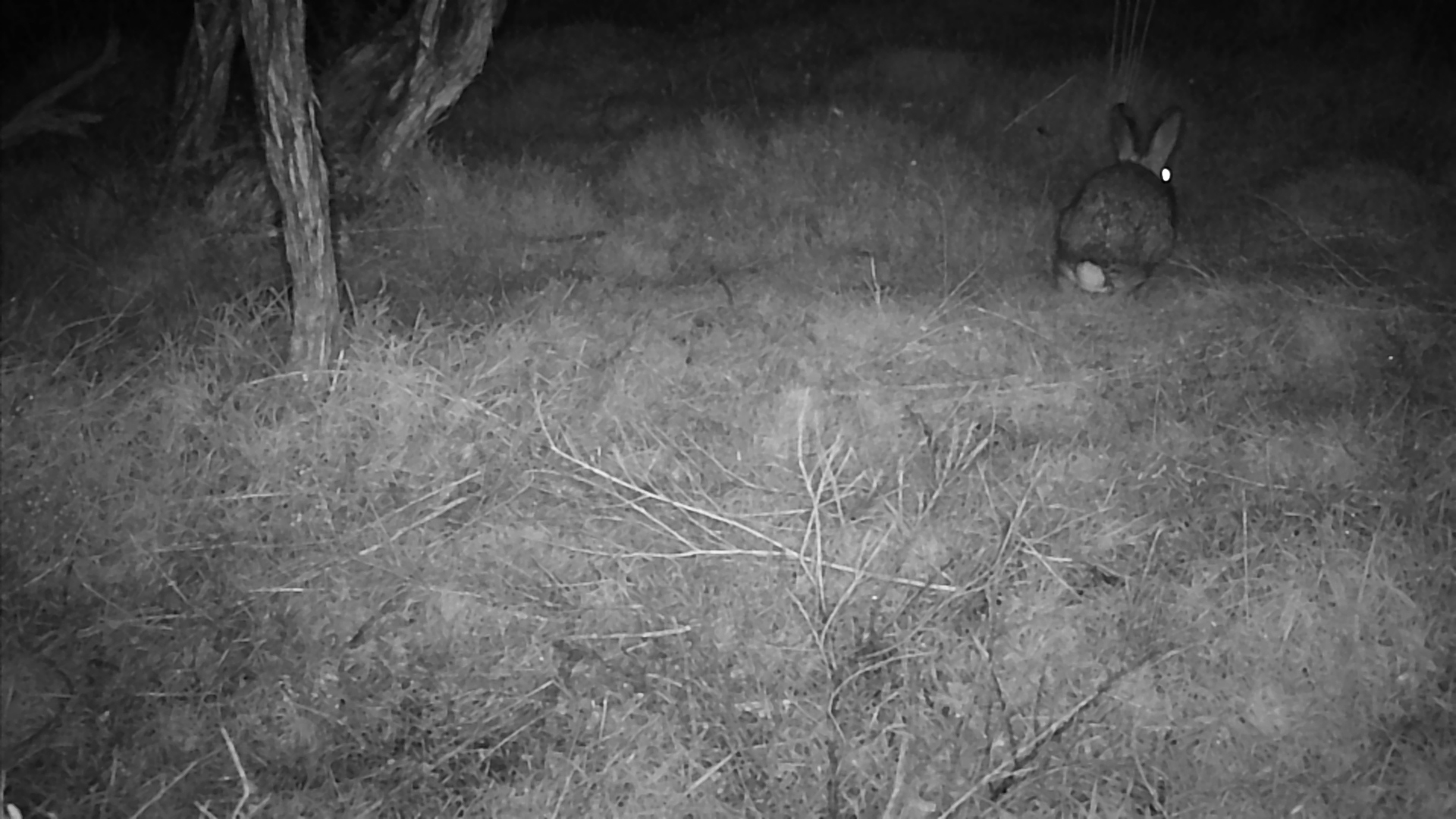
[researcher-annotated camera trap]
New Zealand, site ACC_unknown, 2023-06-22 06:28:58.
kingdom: Animalia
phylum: Chordata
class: Mammalia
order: Lagomorpha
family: Leporidae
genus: Oryctolagus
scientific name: Oryctolagus cuniculus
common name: european rabbit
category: rabbit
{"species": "rabbit (european rabbit) (Oryctolagus cuniculus)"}